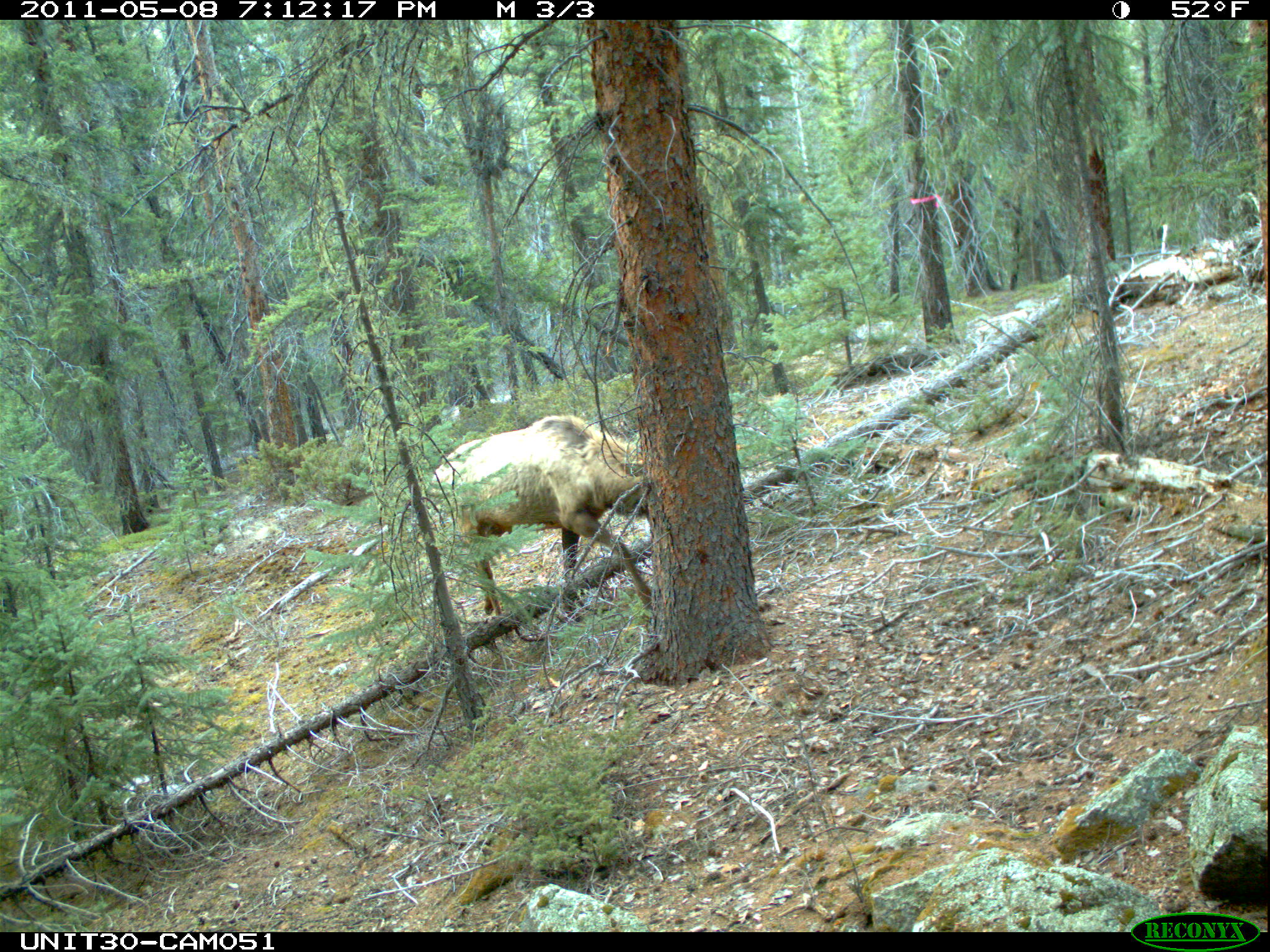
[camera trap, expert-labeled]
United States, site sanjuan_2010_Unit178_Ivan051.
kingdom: Animalia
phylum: Chordata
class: Mammalia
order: Artiodactyla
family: Cervidae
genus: Cervus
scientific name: Cervus elaphus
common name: red deer